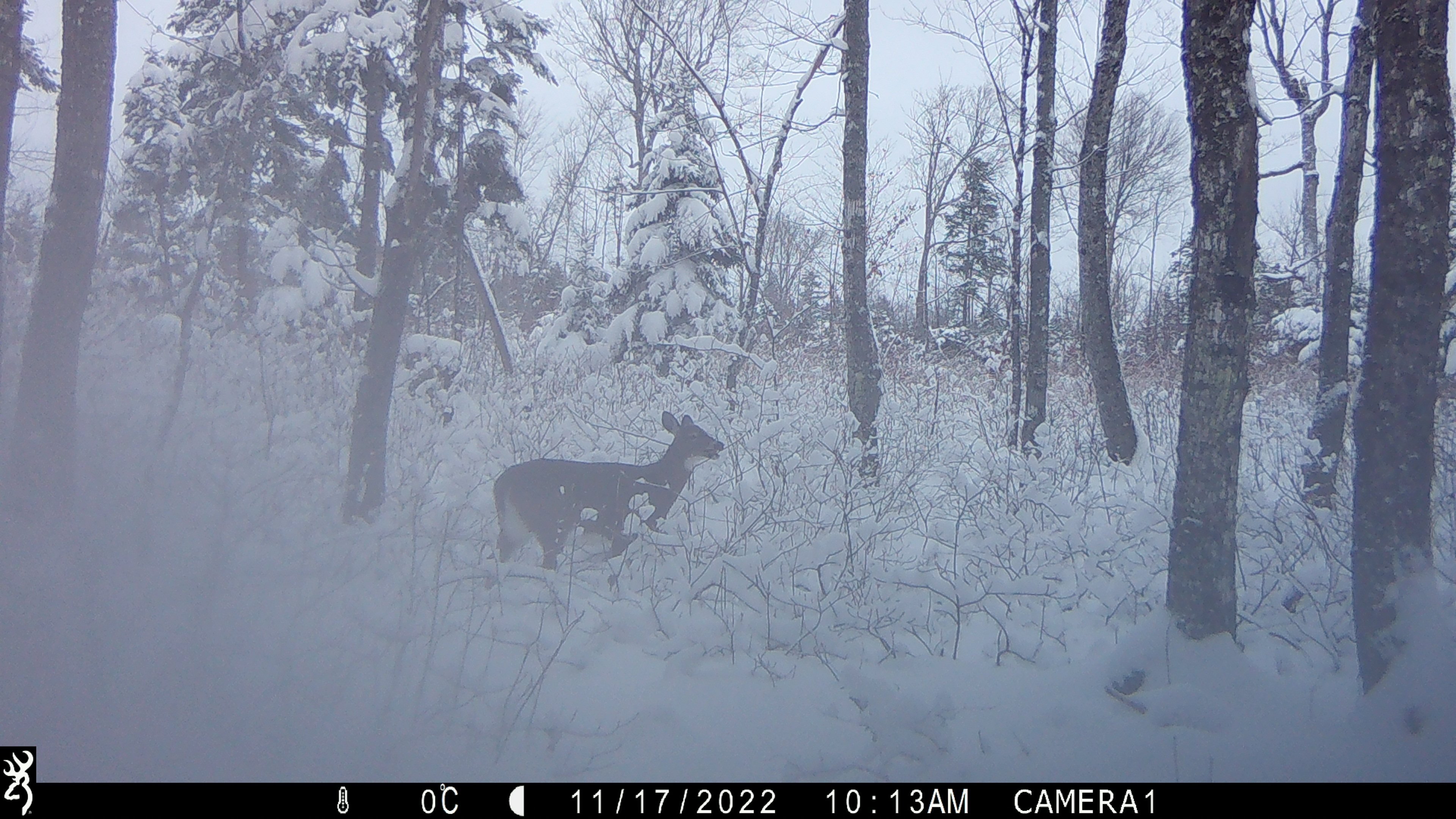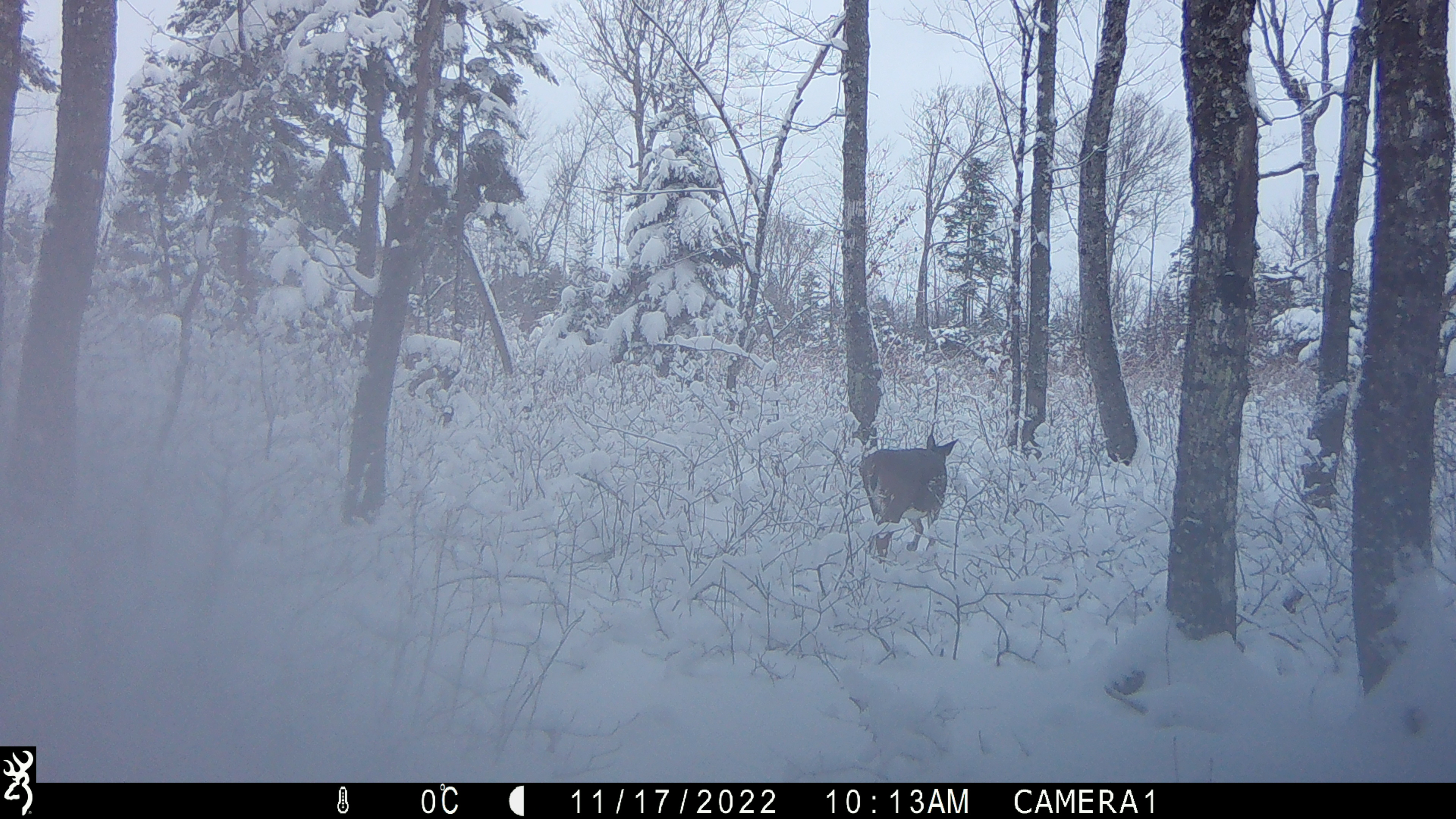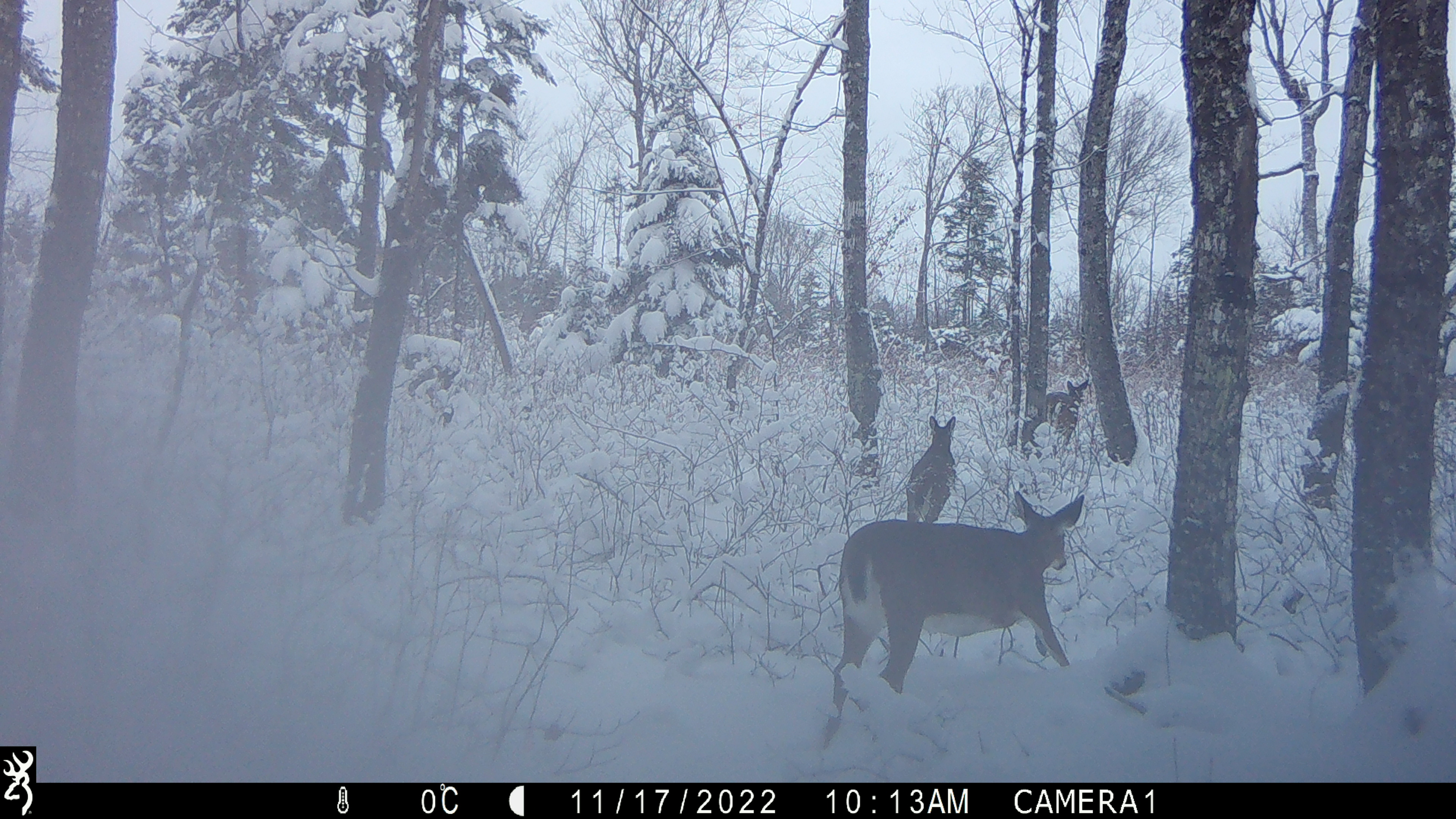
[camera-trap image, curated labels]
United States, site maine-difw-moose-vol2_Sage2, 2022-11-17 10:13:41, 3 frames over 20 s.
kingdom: Animalia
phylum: Chordata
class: Mammalia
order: Artiodactyla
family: Cervidae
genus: Odocoileus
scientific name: Odocoileus virginianus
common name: white-tailed deer